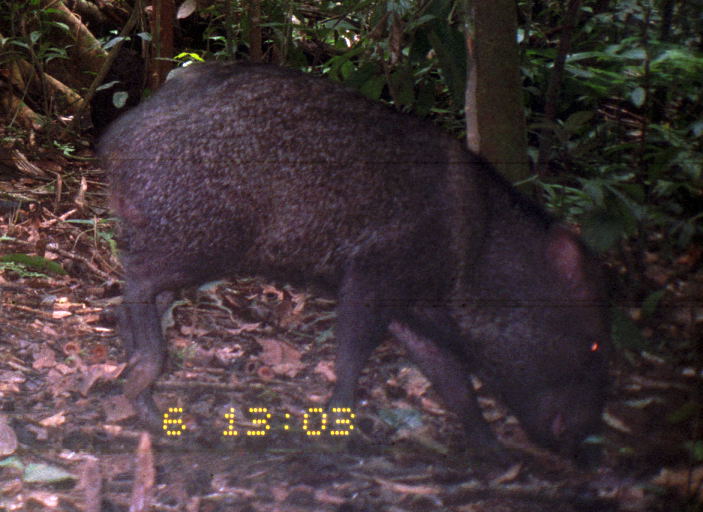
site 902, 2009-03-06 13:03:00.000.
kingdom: Animalia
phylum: Chordata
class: Mammalia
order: Artiodactyla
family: Tayassuidae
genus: Pecari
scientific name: Pecari tajacu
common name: collared peccary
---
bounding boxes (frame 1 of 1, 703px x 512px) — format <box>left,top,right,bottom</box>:
pecari tajacu: <box>96,60,615,474</box>